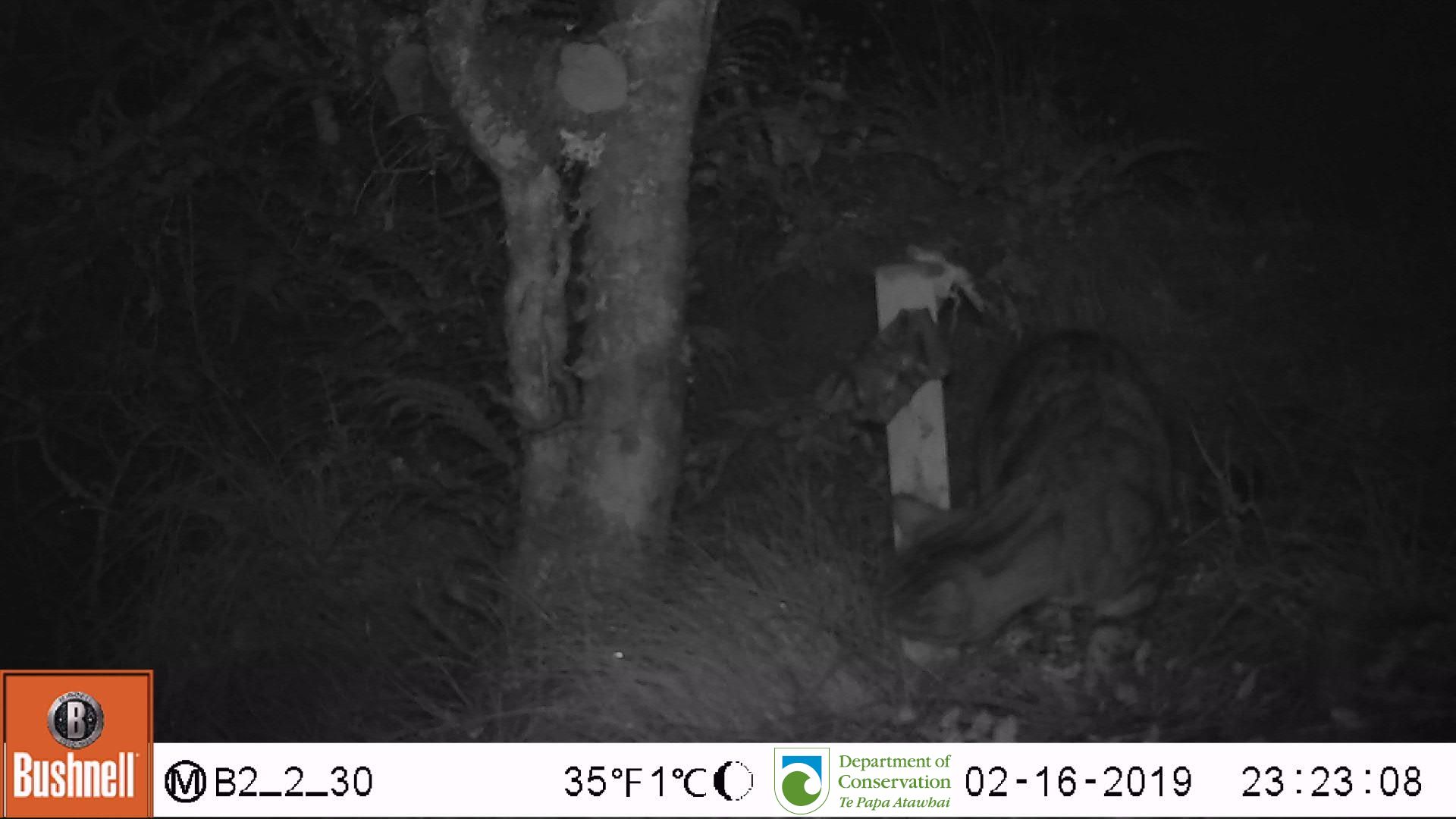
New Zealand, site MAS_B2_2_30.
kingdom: Animalia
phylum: Chordata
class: Mammalia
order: Carnivora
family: Felidae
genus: Felis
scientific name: Felis catus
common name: domestic cat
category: cat